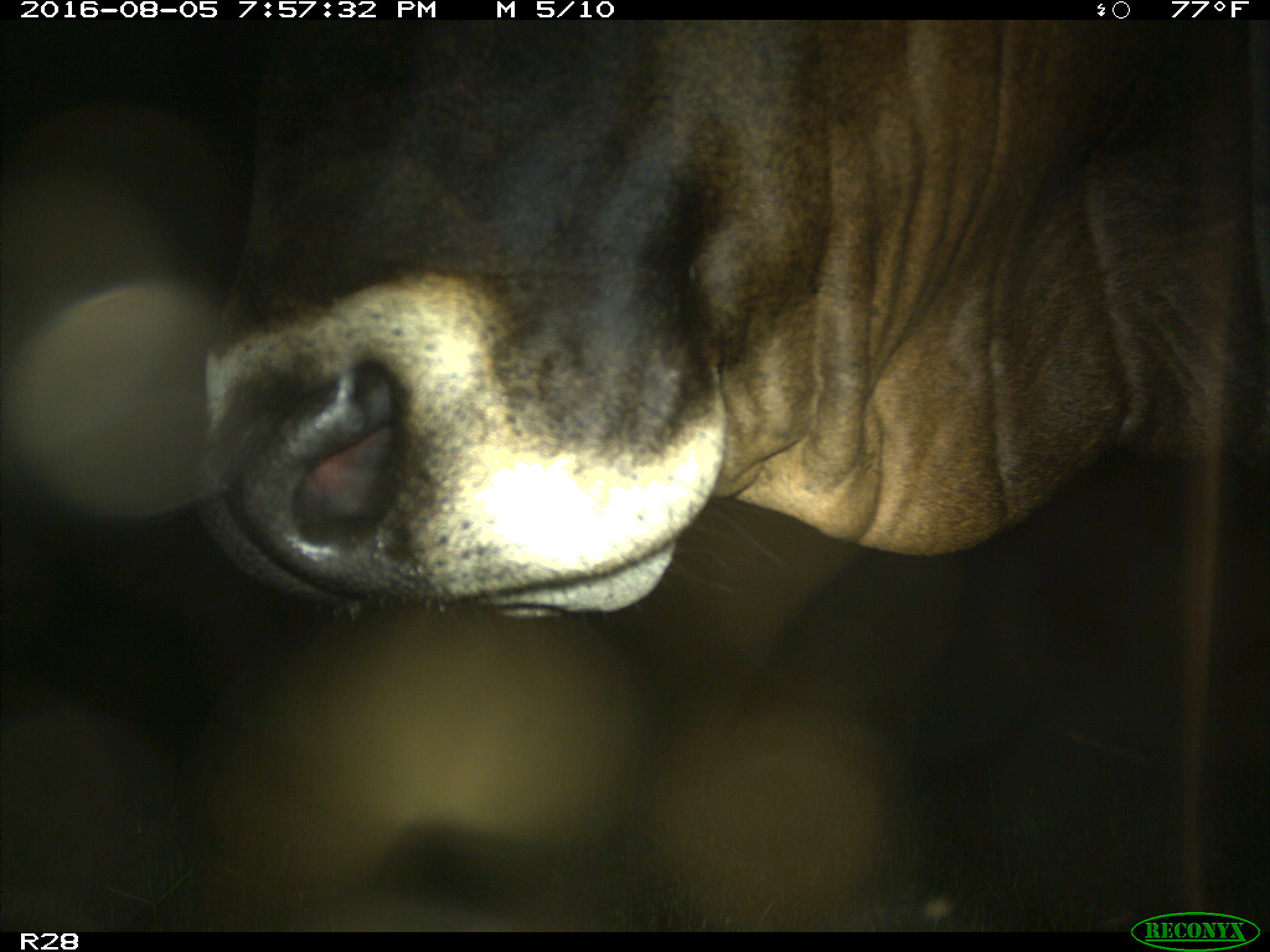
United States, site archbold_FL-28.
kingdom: Animalia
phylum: Chordata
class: Mammalia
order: Artiodactyla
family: Bovidae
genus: Bos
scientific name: Bos taurus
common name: domestic cow